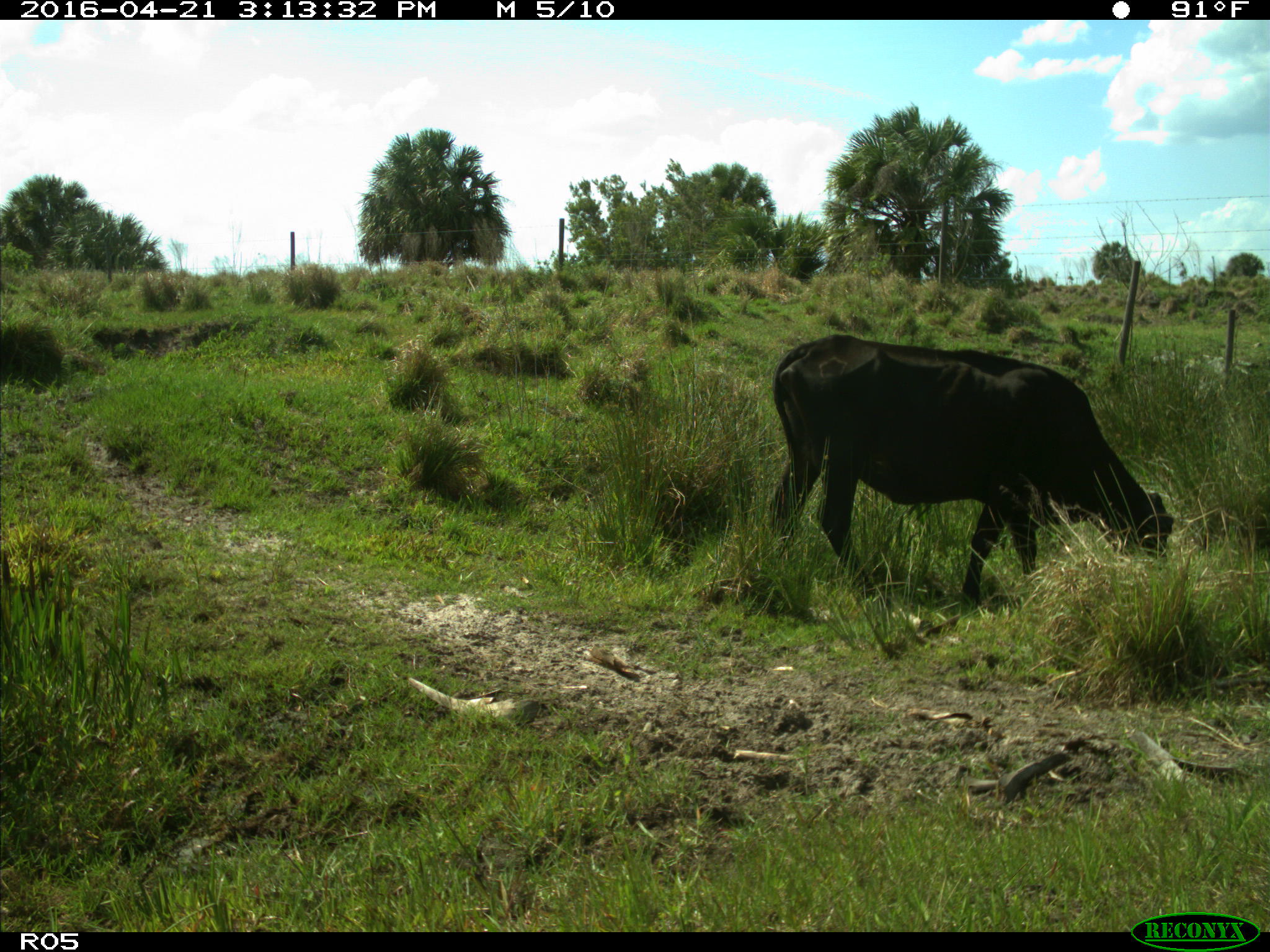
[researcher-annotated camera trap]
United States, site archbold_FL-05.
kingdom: Animalia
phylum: Chordata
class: Mammalia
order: Artiodactyla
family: Bovidae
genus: Bos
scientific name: Bos taurus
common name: domestic cow